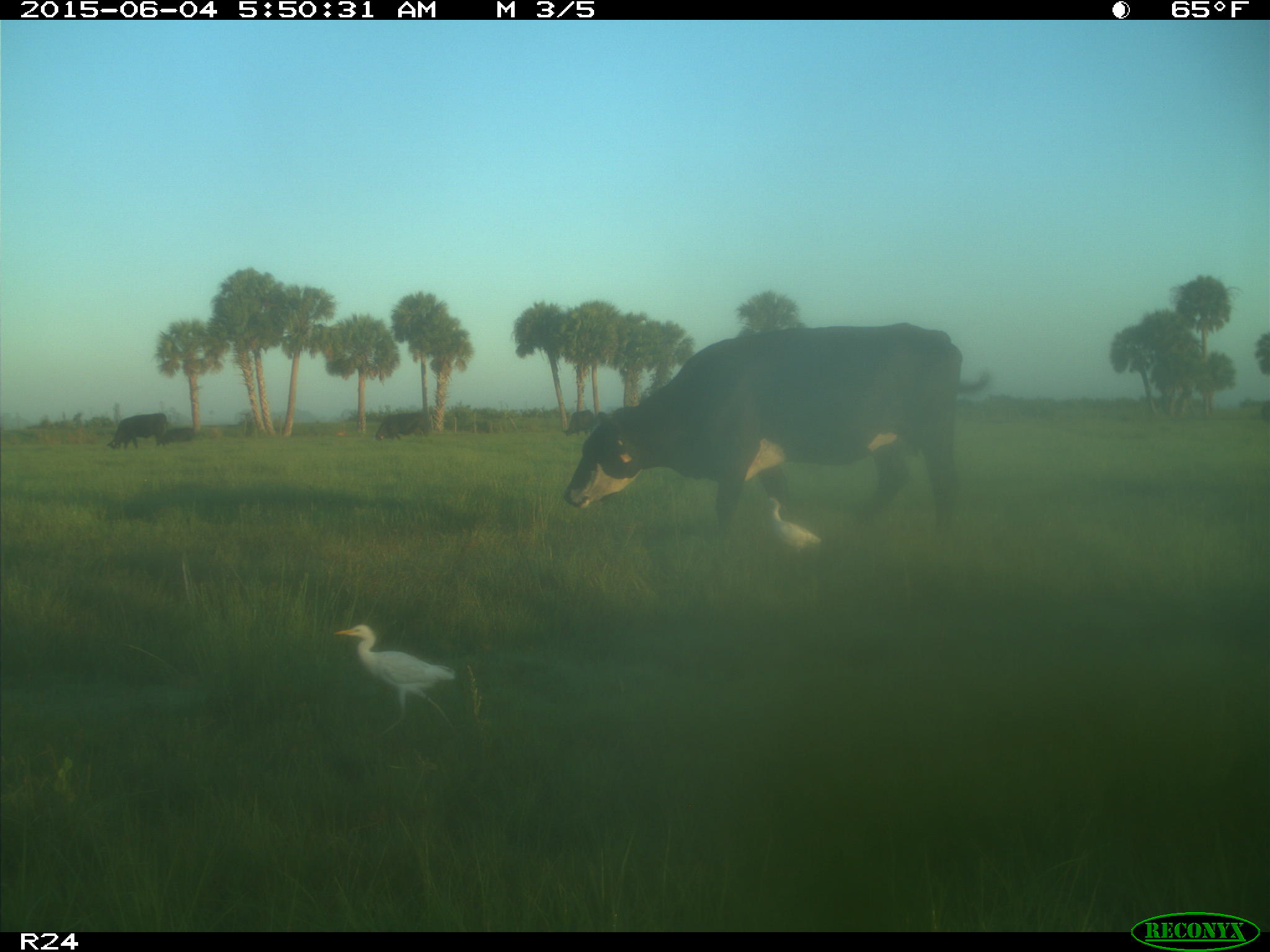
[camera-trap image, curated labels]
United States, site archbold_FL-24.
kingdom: Animalia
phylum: Chordata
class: Mammalia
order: Artiodactyla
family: Bovidae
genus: Bos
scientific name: Bos taurus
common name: domestic cow